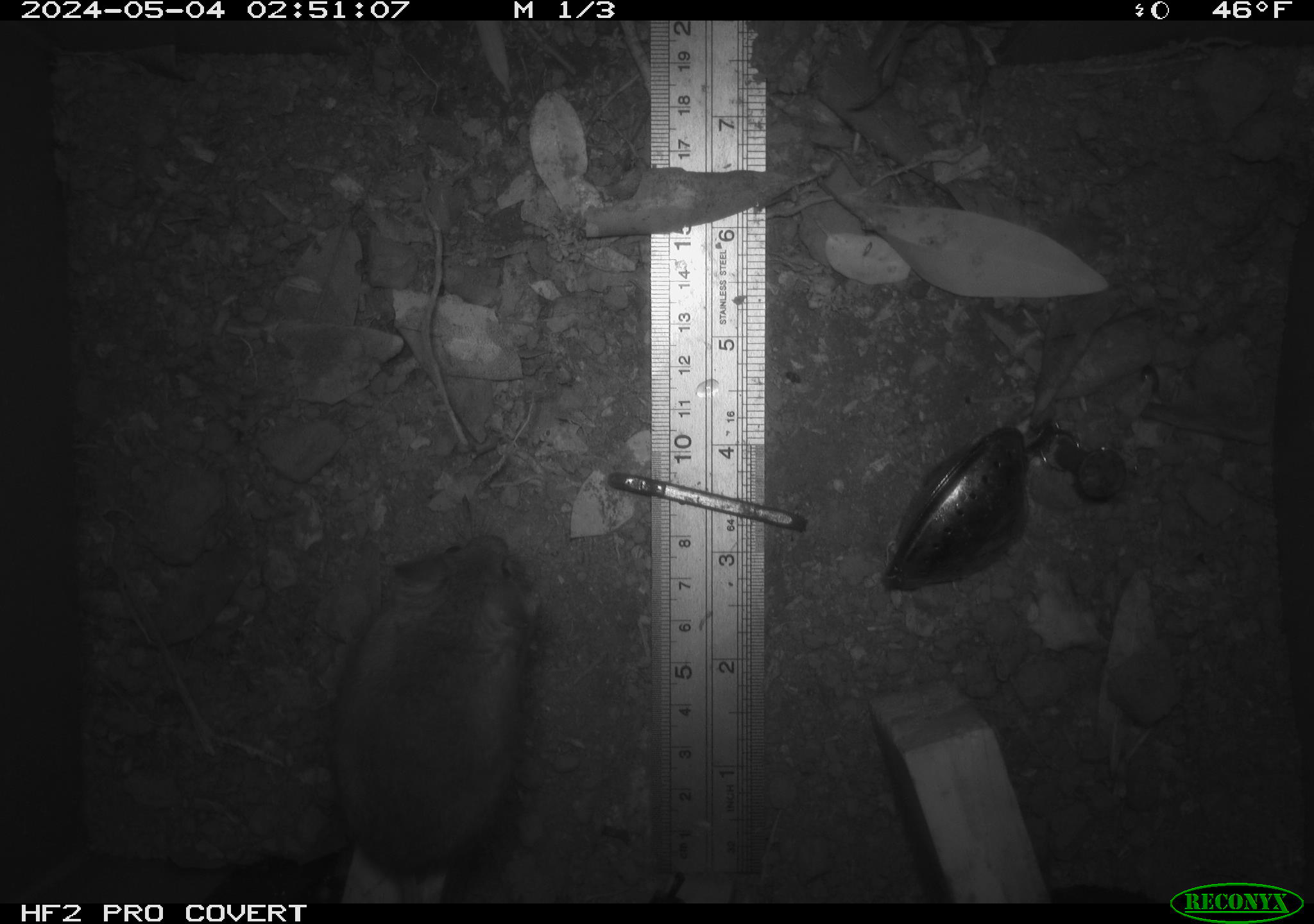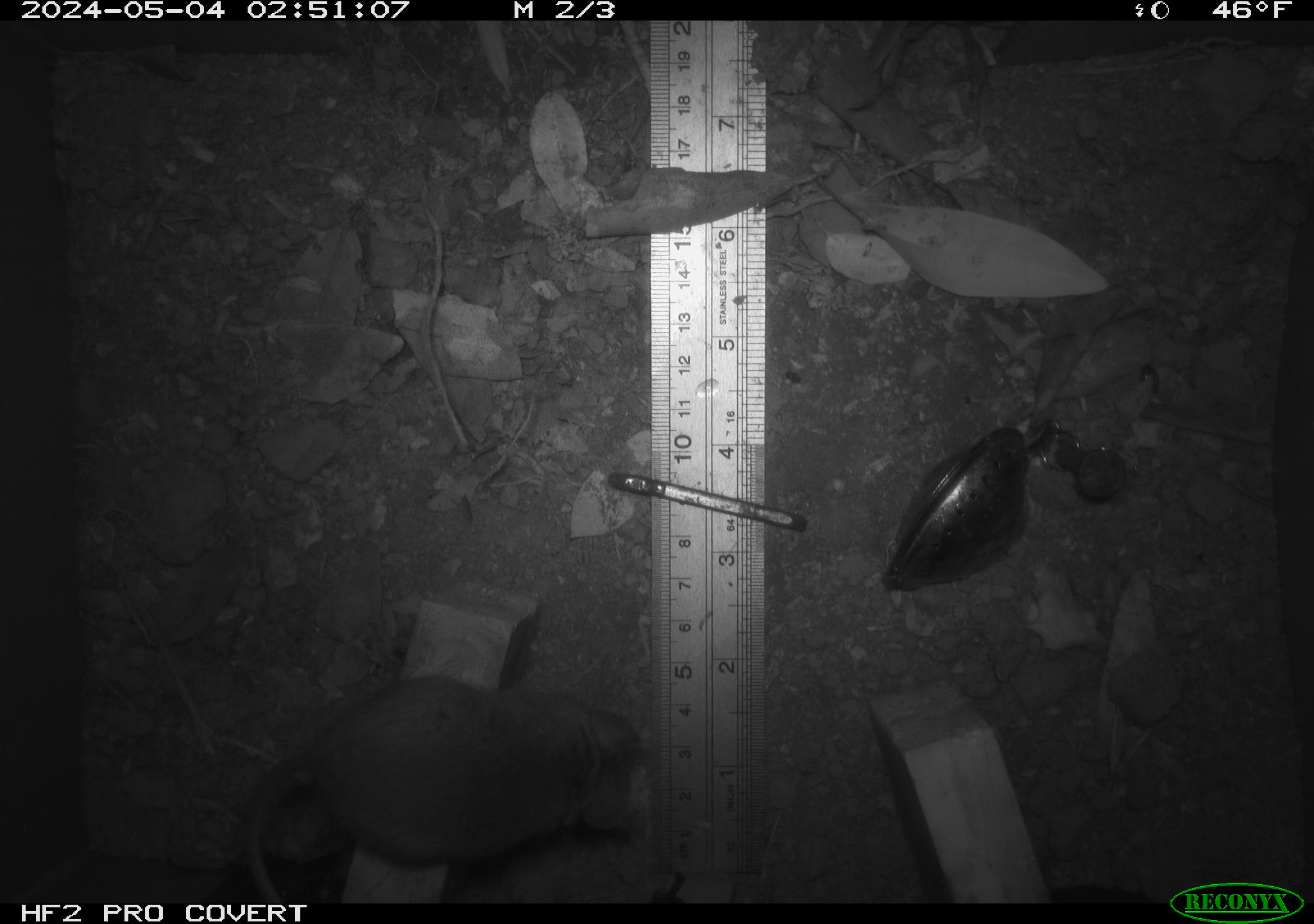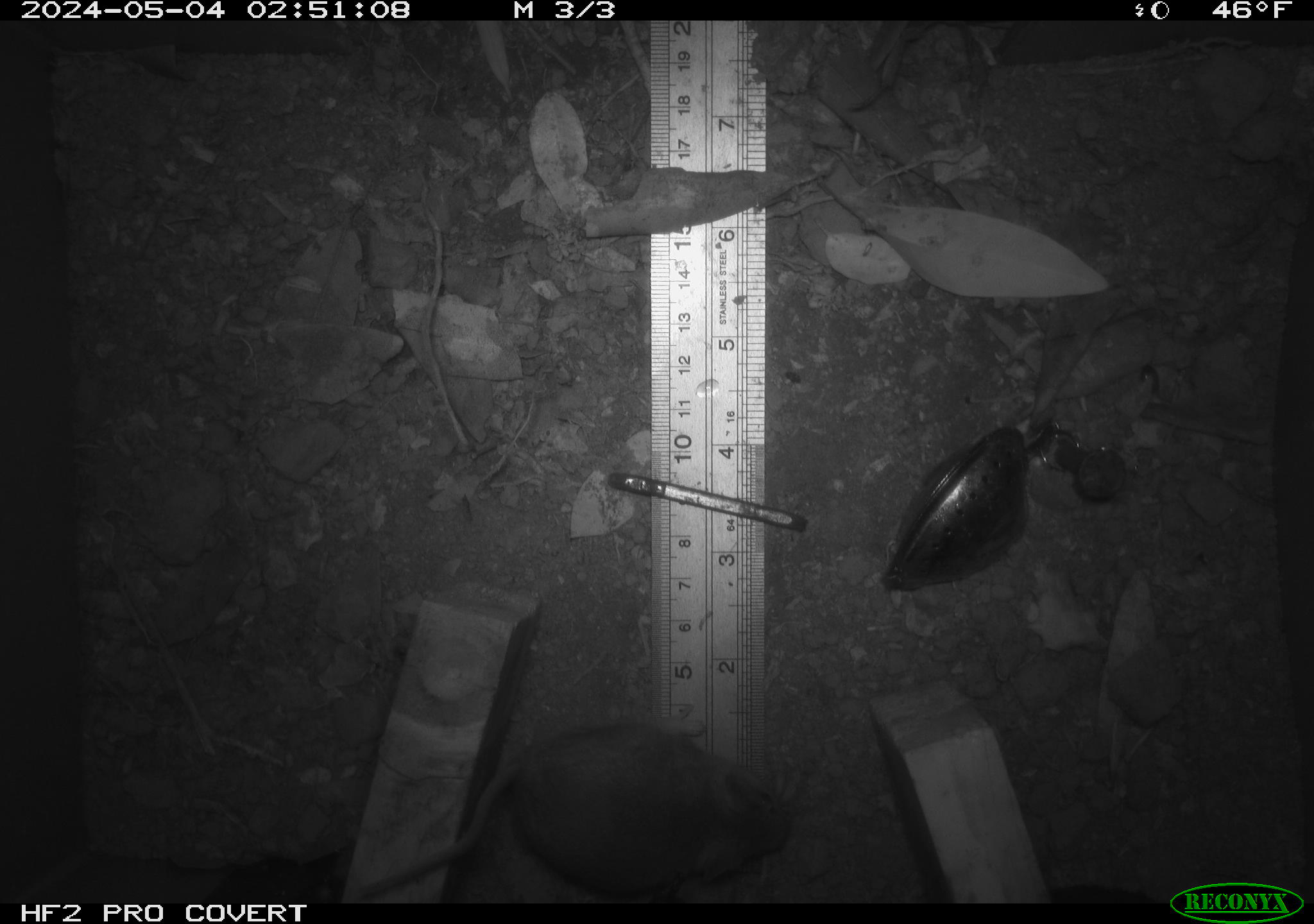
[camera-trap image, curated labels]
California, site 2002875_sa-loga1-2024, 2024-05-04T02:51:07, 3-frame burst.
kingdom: Animalia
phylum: Chordata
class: Mammalia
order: Rodentia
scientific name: Rodentia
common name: rodent